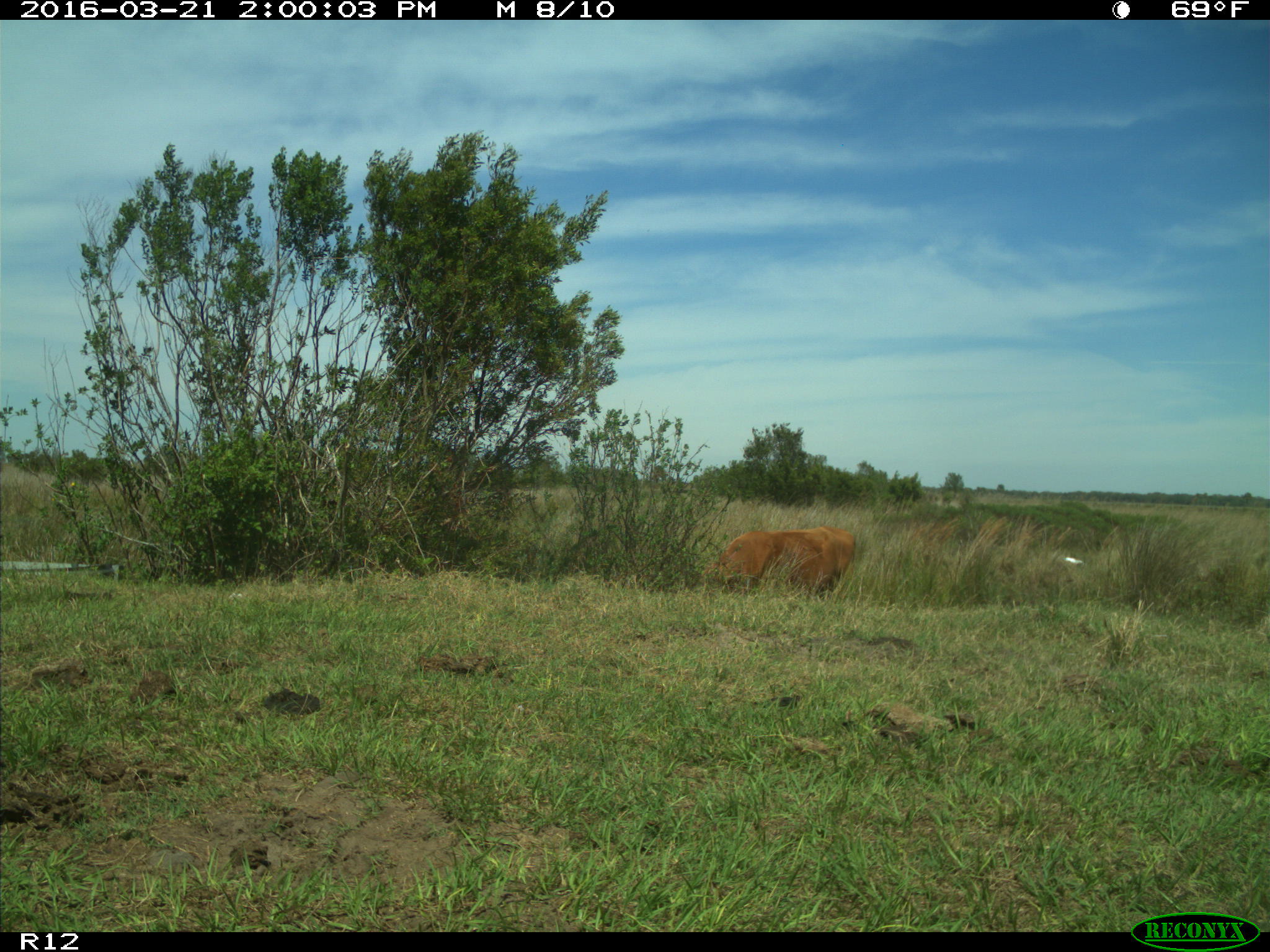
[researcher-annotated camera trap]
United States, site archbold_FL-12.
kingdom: Animalia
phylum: Chordata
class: Mammalia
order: Artiodactyla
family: Bovidae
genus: Bos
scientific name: Bos taurus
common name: domestic cow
Bos taurus (domestic cow).